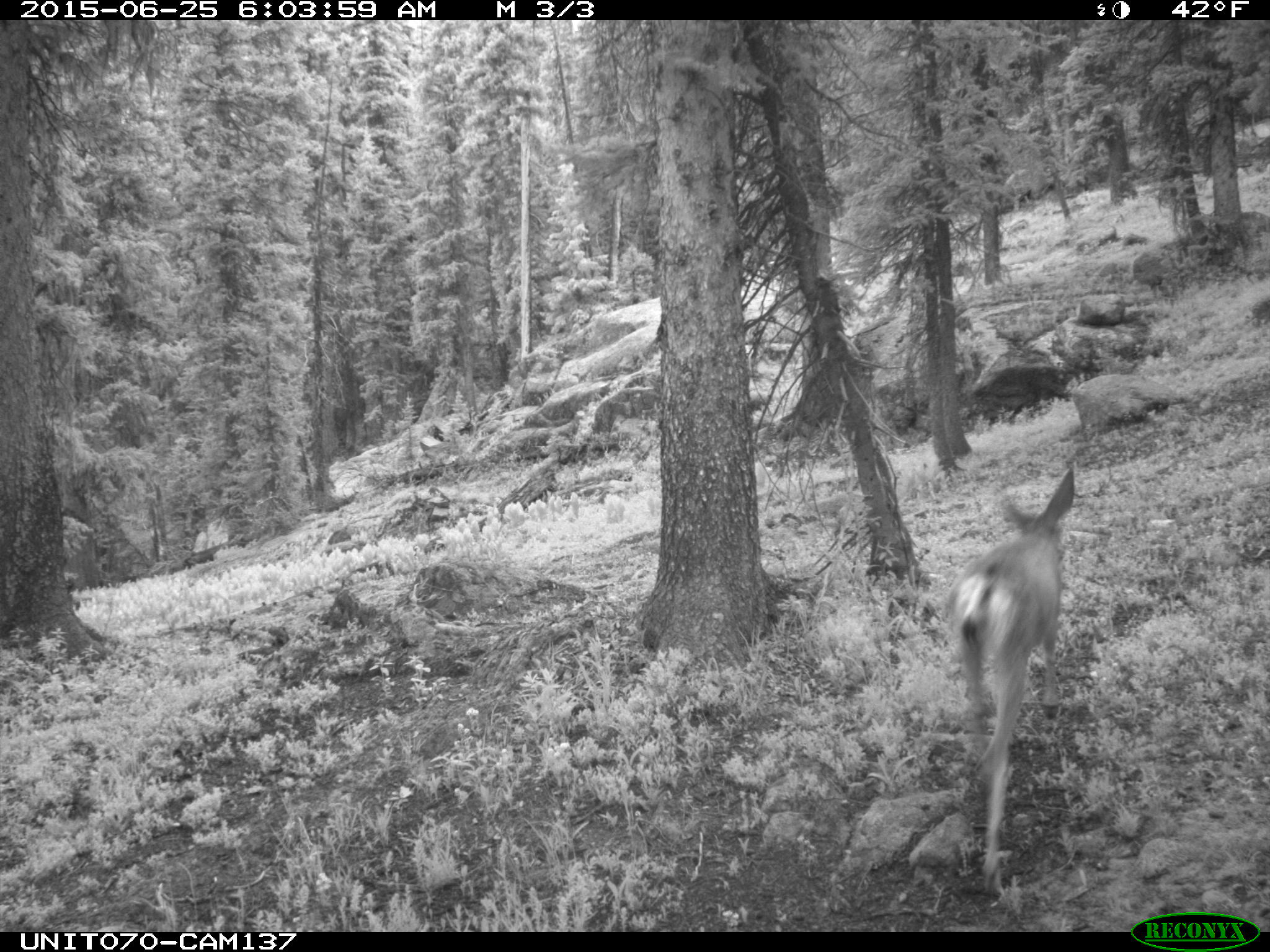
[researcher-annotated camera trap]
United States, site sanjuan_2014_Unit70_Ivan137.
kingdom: Animalia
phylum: Chordata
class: Mammalia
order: Artiodactyla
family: Cervidae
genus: Odocoileus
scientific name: Odocoileus hemionus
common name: mule deer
Odocoileus hemionus (mule deer).